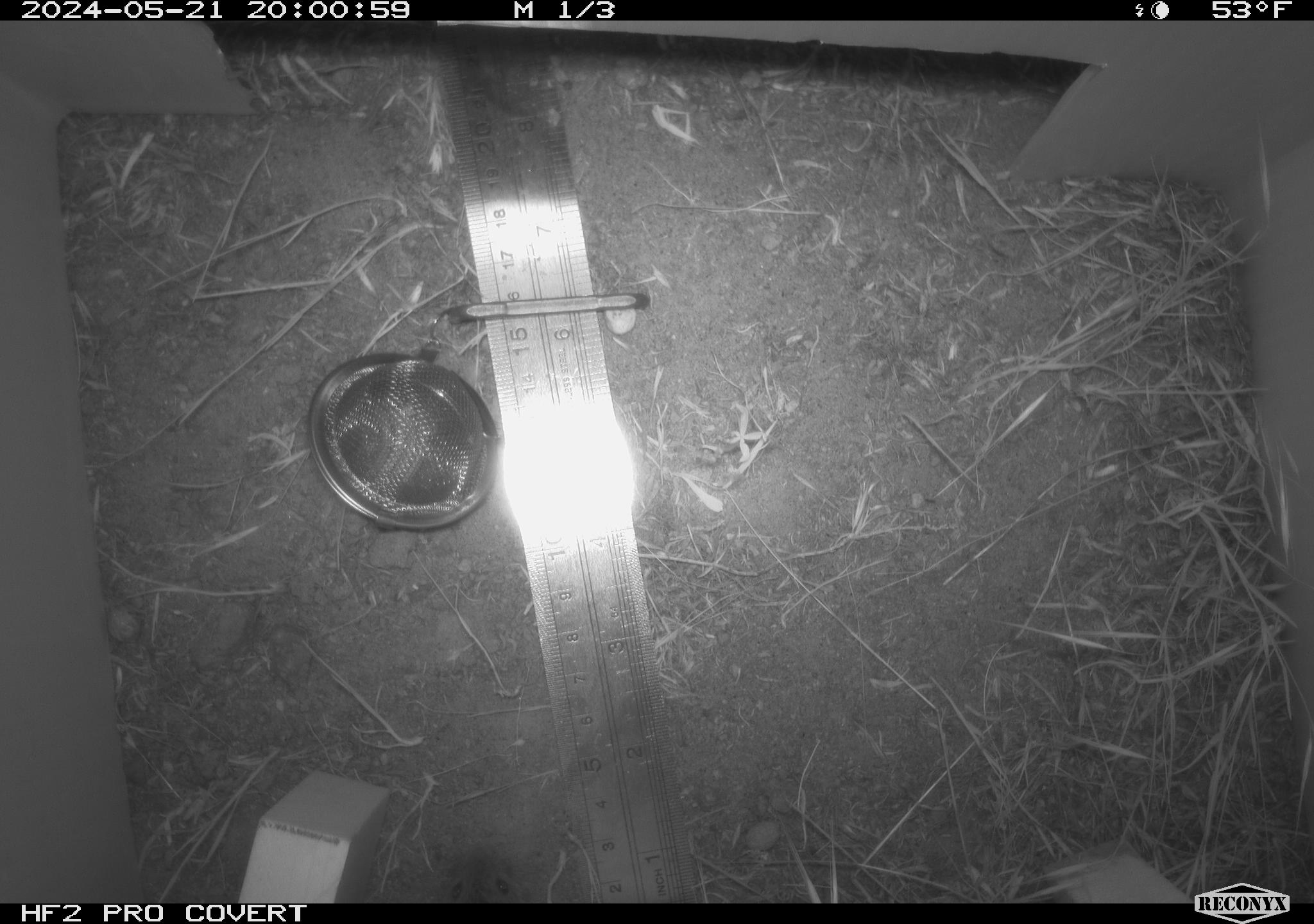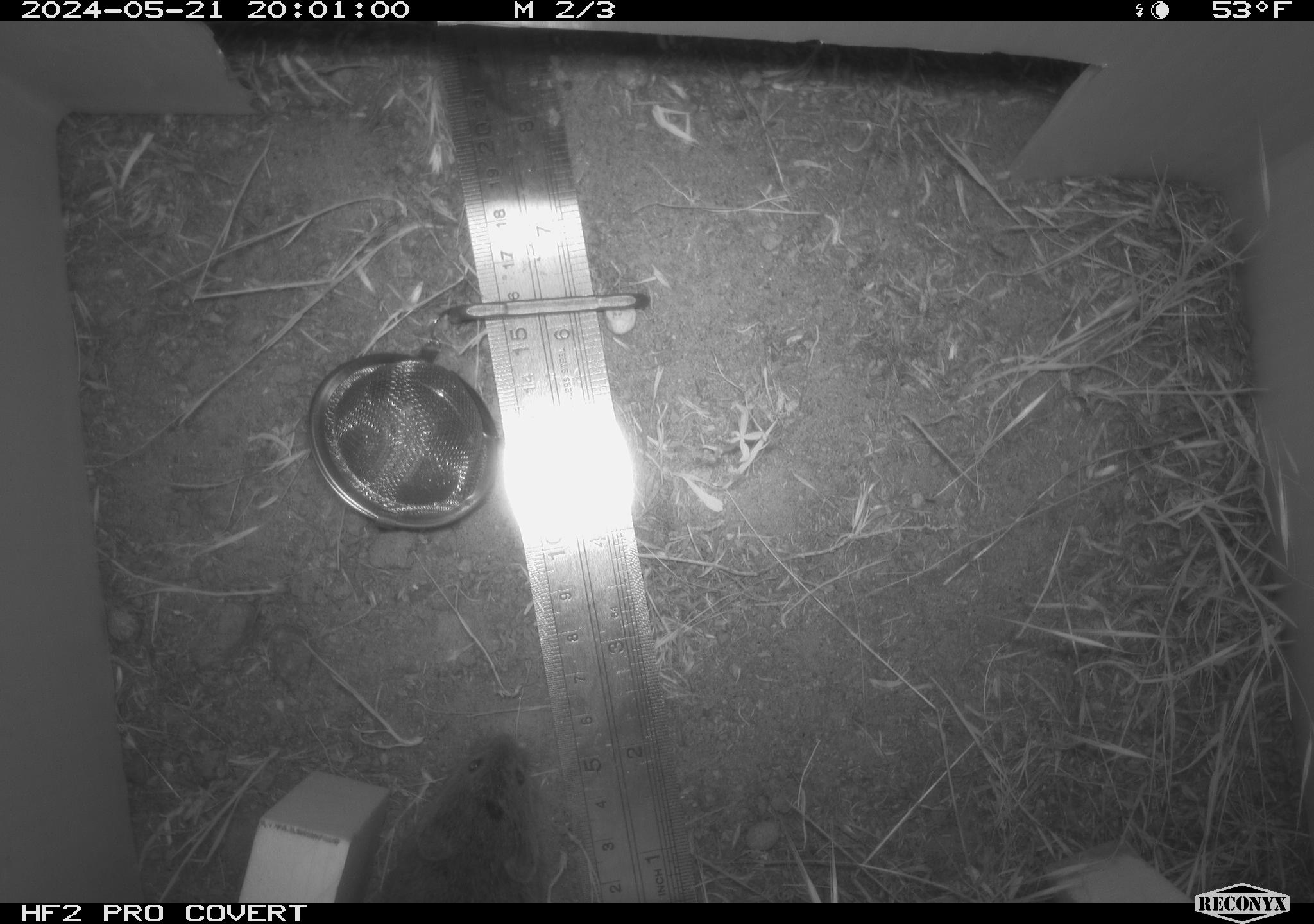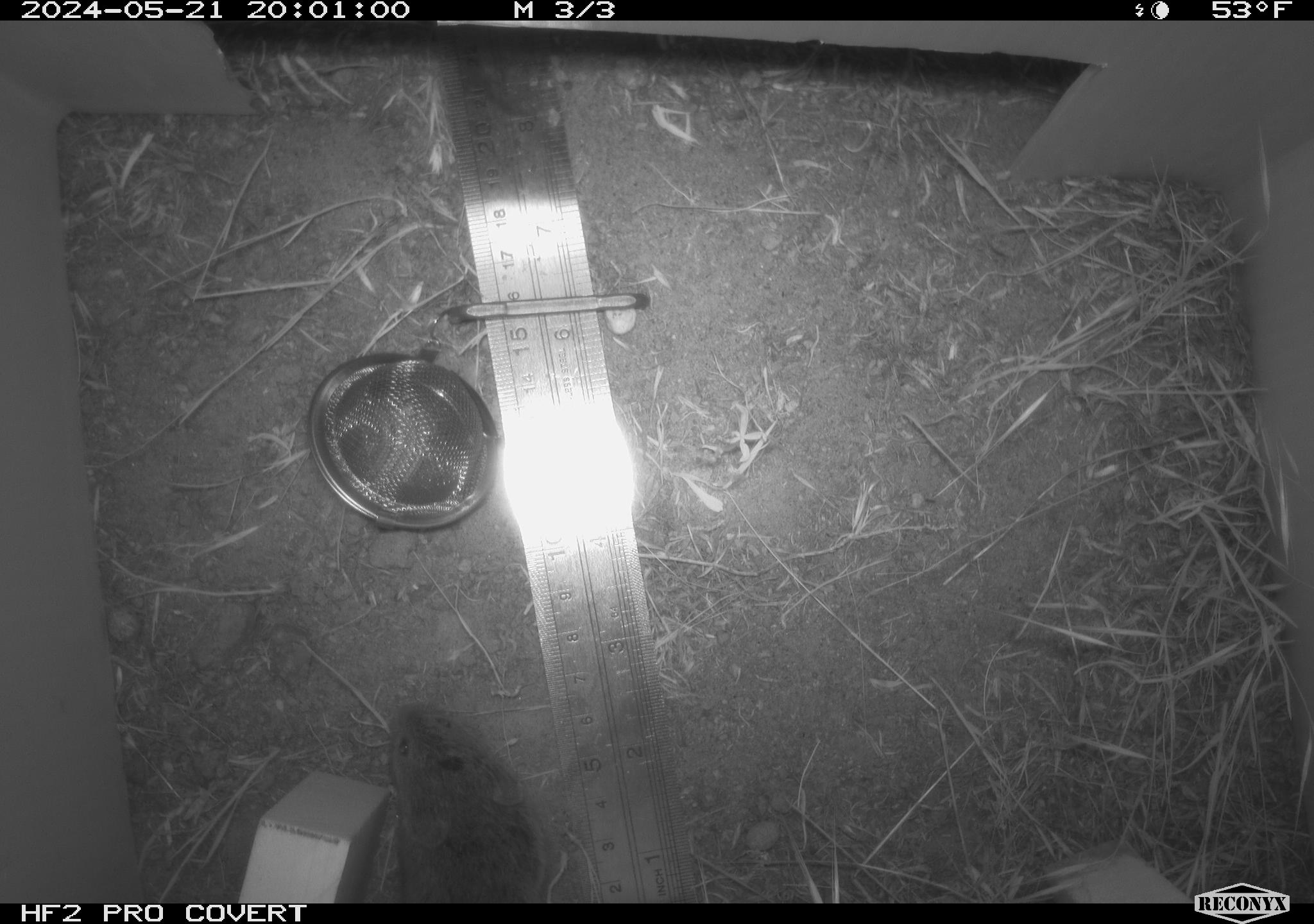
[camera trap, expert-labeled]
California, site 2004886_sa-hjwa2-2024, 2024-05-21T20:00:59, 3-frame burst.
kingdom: Animalia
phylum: Chordata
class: Mammalia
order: Rodentia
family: Cricetidae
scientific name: Cricetidae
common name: hamsters, voles, lemmings, and allies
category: cricetidae family